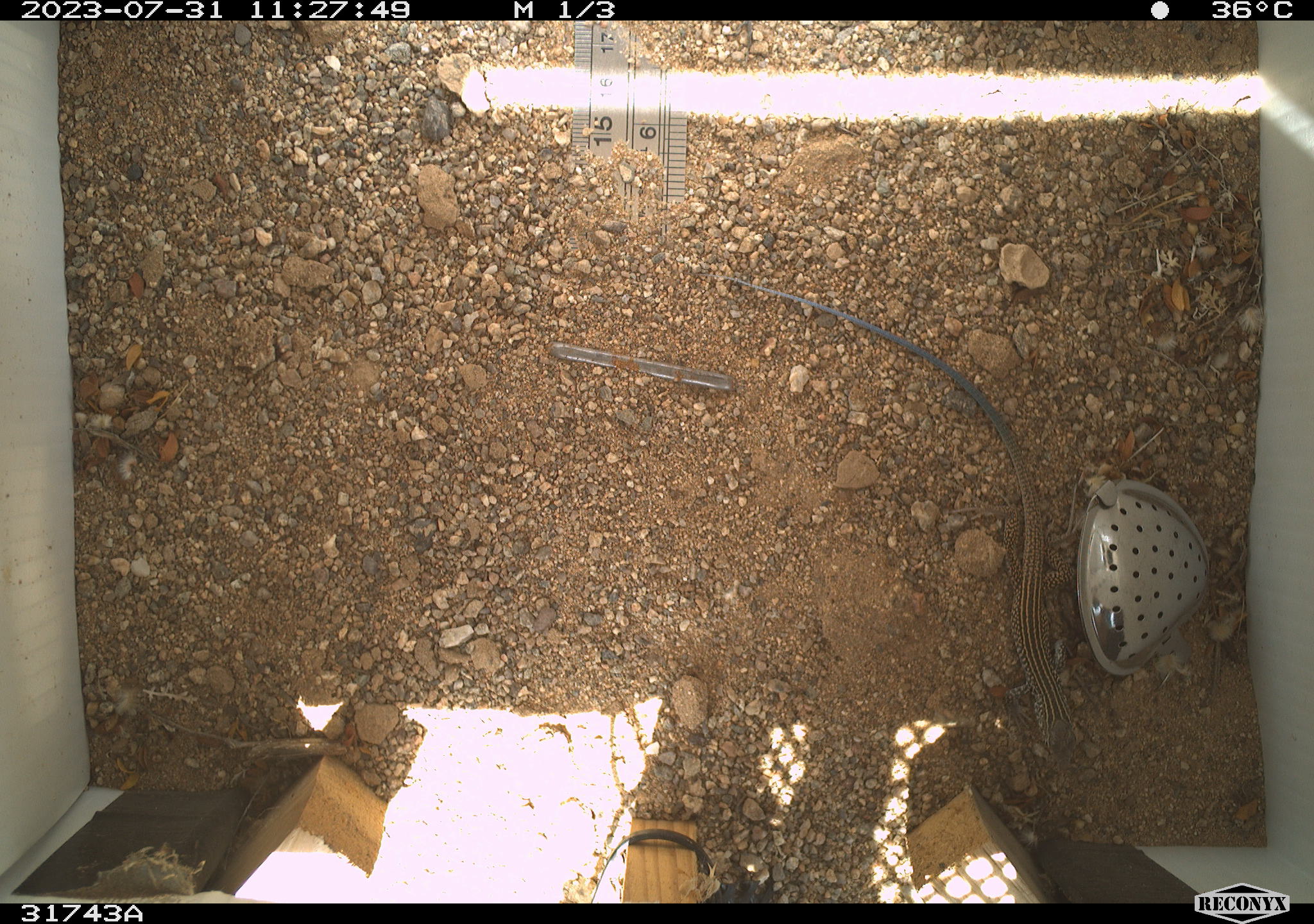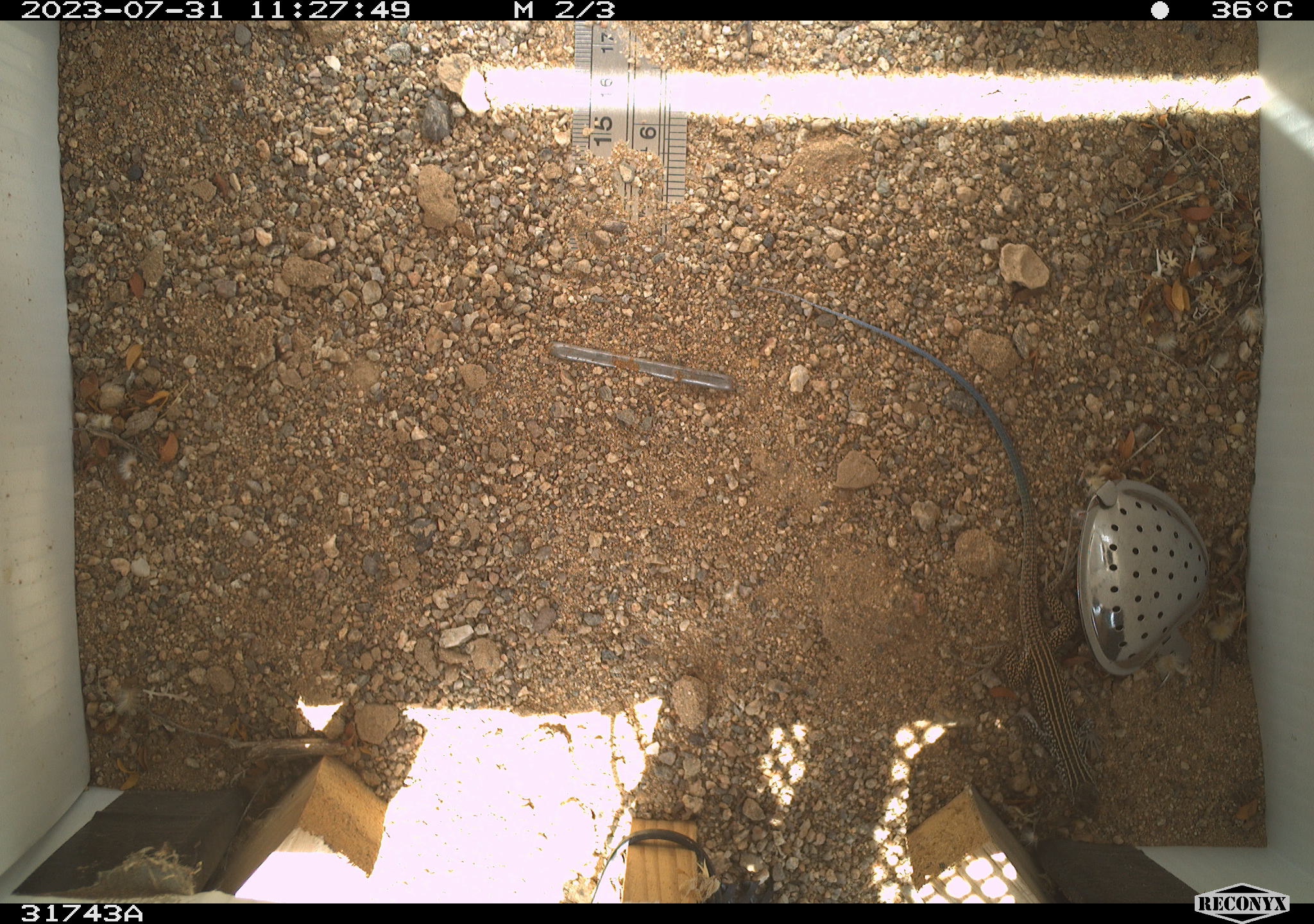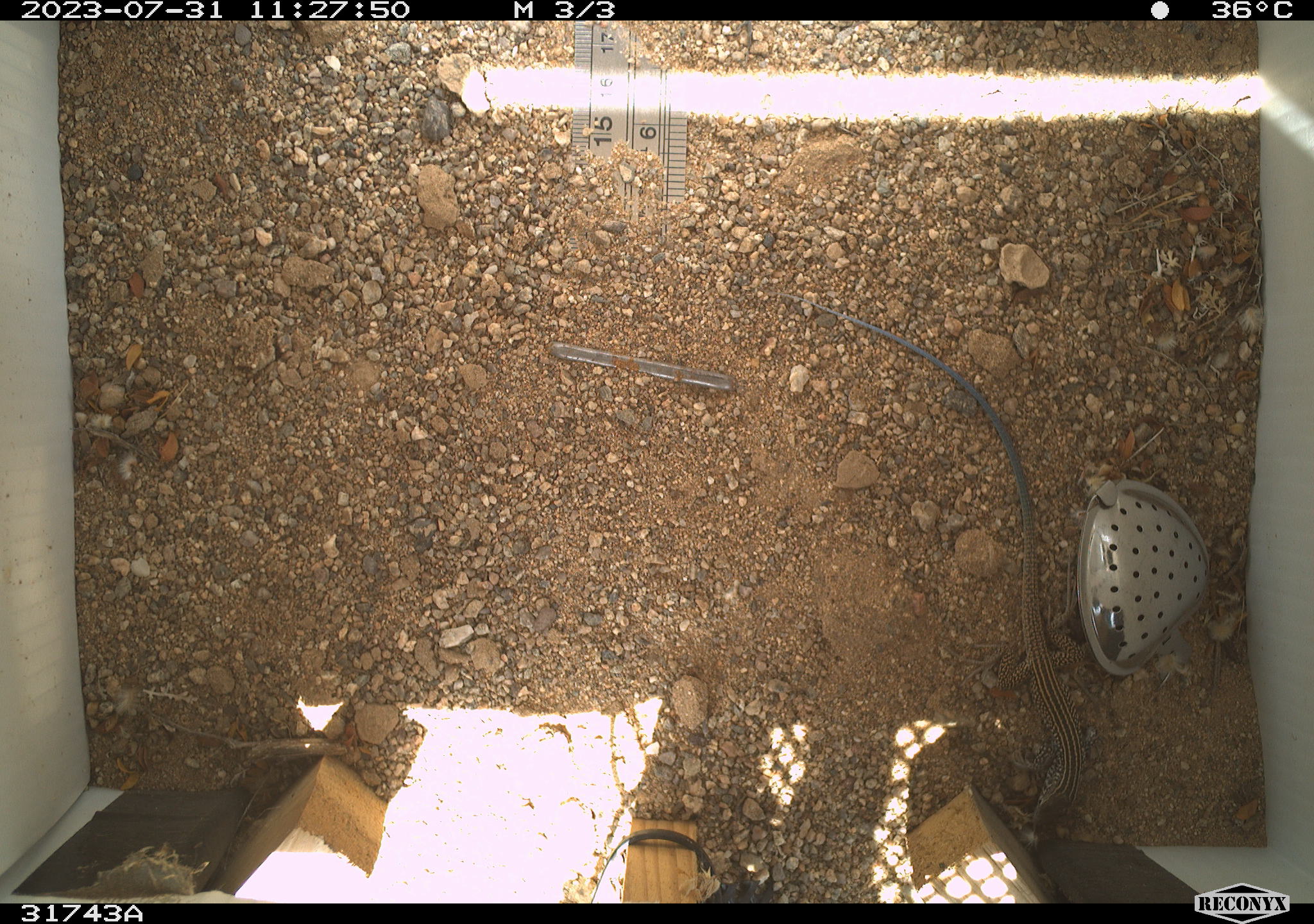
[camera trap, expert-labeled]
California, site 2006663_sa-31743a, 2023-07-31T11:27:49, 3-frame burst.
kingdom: Animalia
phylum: Chordata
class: Reptilia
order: Squamata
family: Teiidae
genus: Aspidoscelis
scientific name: Aspidoscelis tigris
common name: western whiptail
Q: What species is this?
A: Western whiptail (Aspidoscelis tigris).